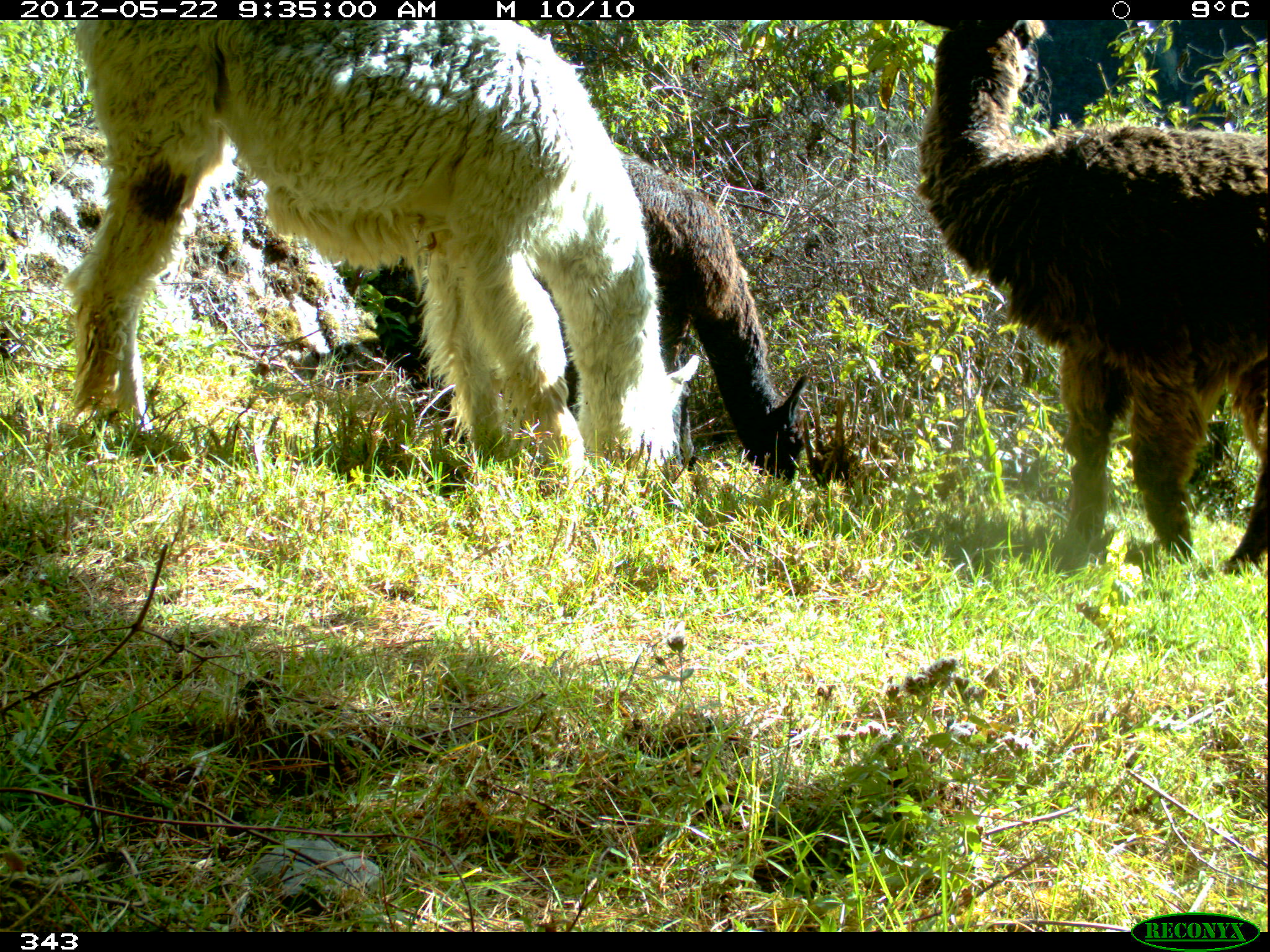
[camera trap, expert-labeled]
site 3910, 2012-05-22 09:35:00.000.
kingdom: Animalia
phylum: Chordata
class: Mammalia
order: Artiodactyla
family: Camelidae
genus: Vicugna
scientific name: Vicugna pacos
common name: alpaca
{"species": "Vicugna pacos (alpaca)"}